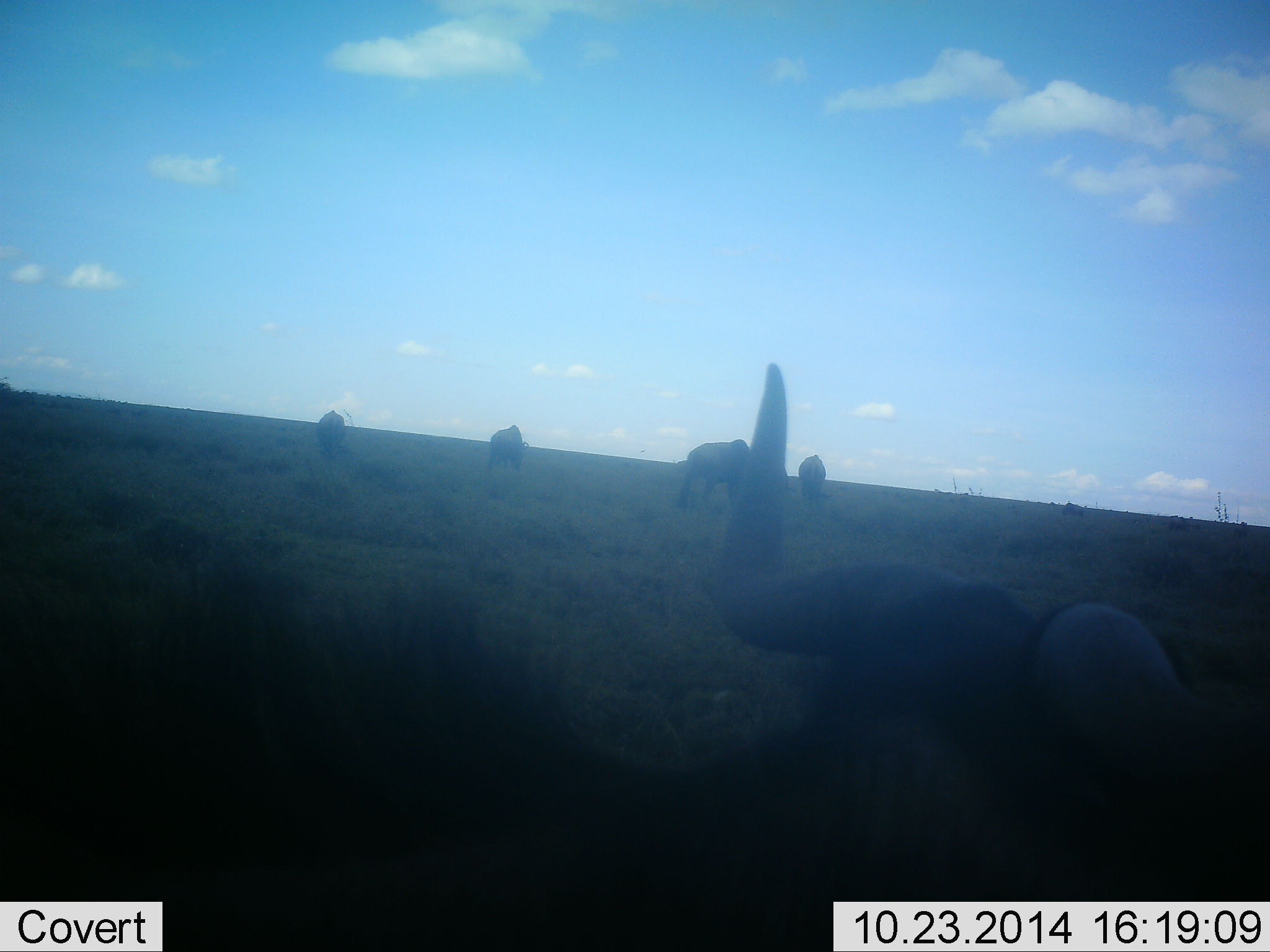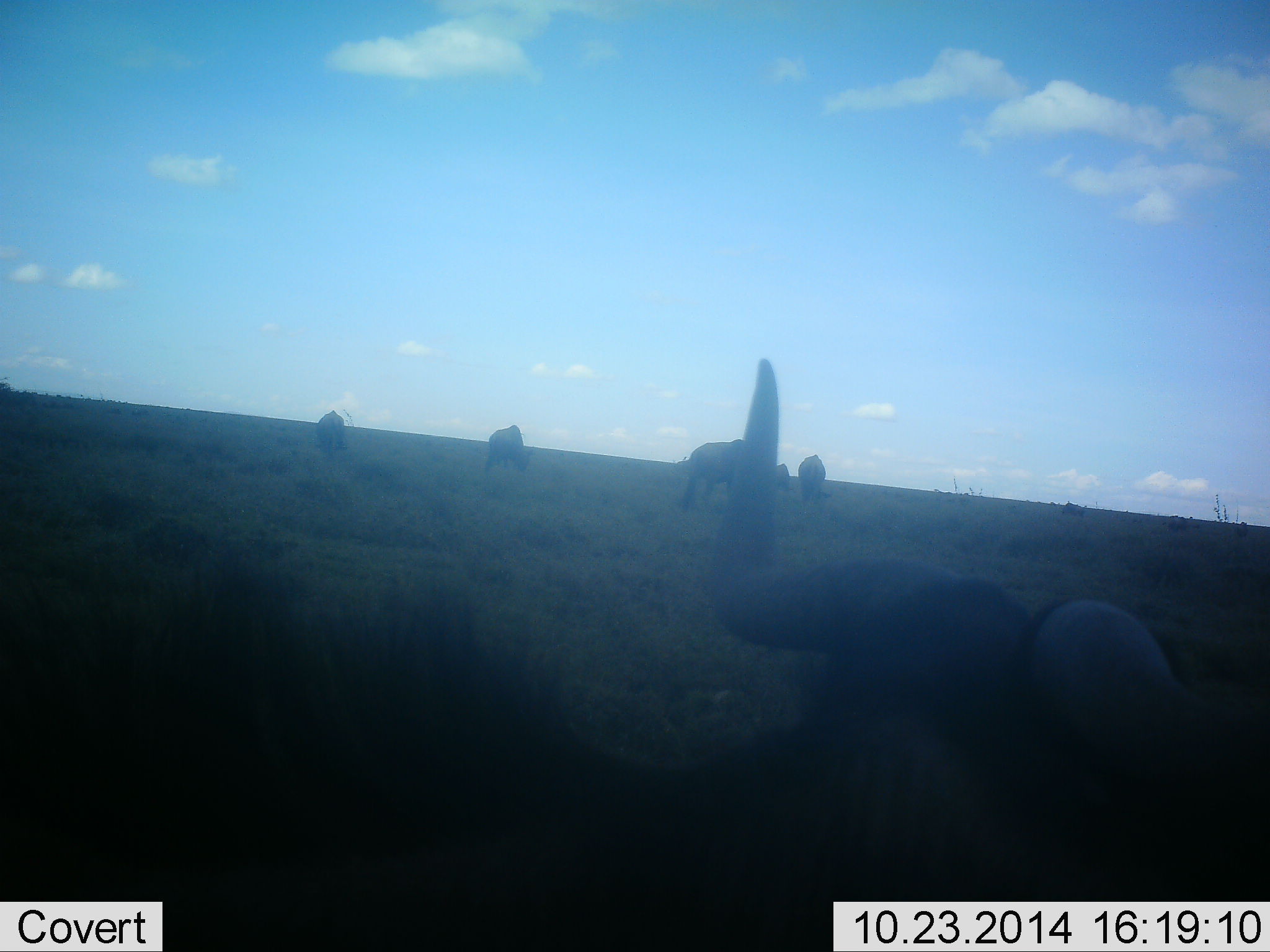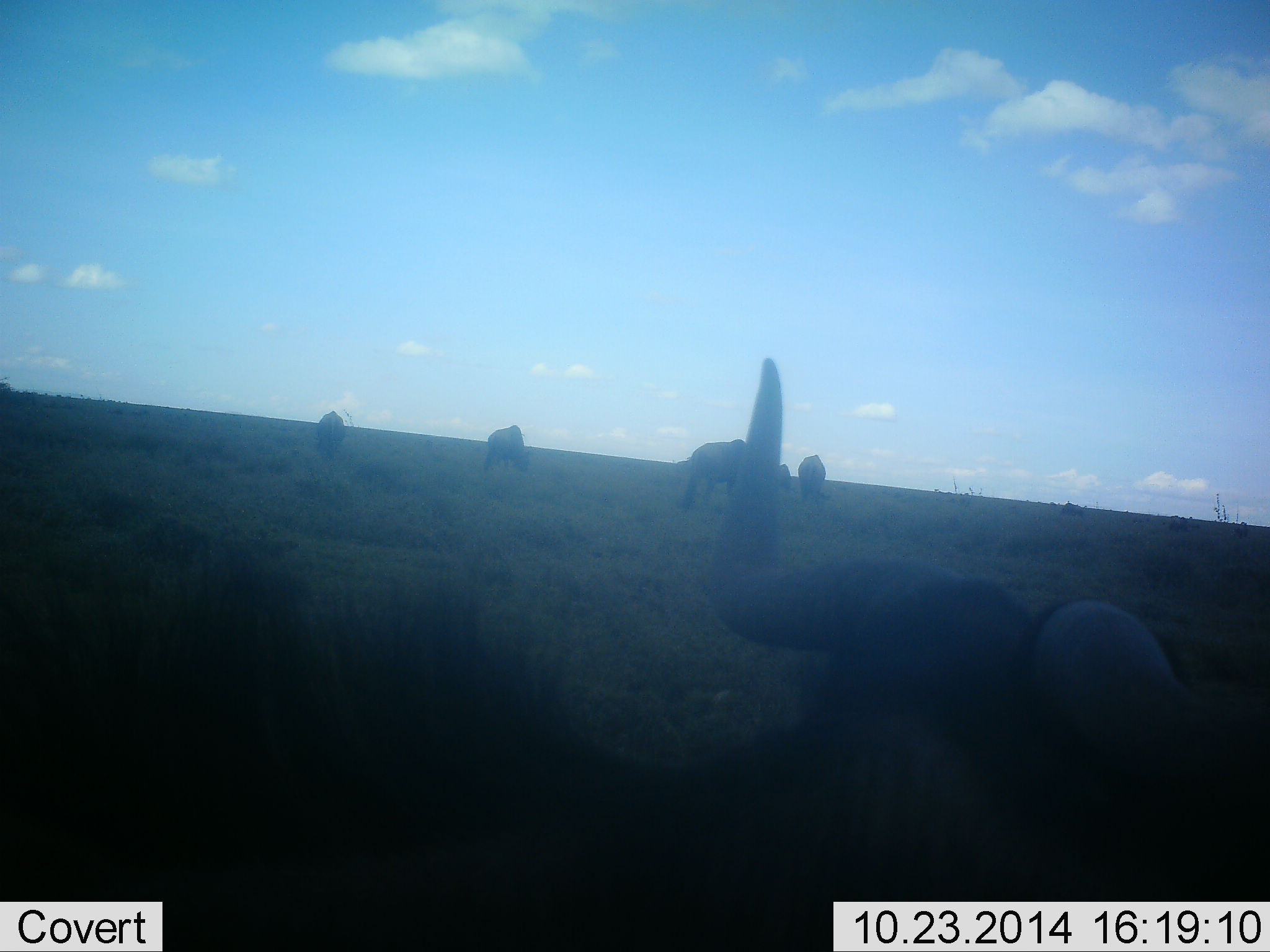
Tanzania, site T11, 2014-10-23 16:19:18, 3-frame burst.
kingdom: Animalia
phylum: Chordata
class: Mammalia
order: Artiodactyla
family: Bovidae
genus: Syncerus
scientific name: Syncerus caffer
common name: cape buffalo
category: buffalo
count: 5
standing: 70%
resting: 20%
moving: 10%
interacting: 0%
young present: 0%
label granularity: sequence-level